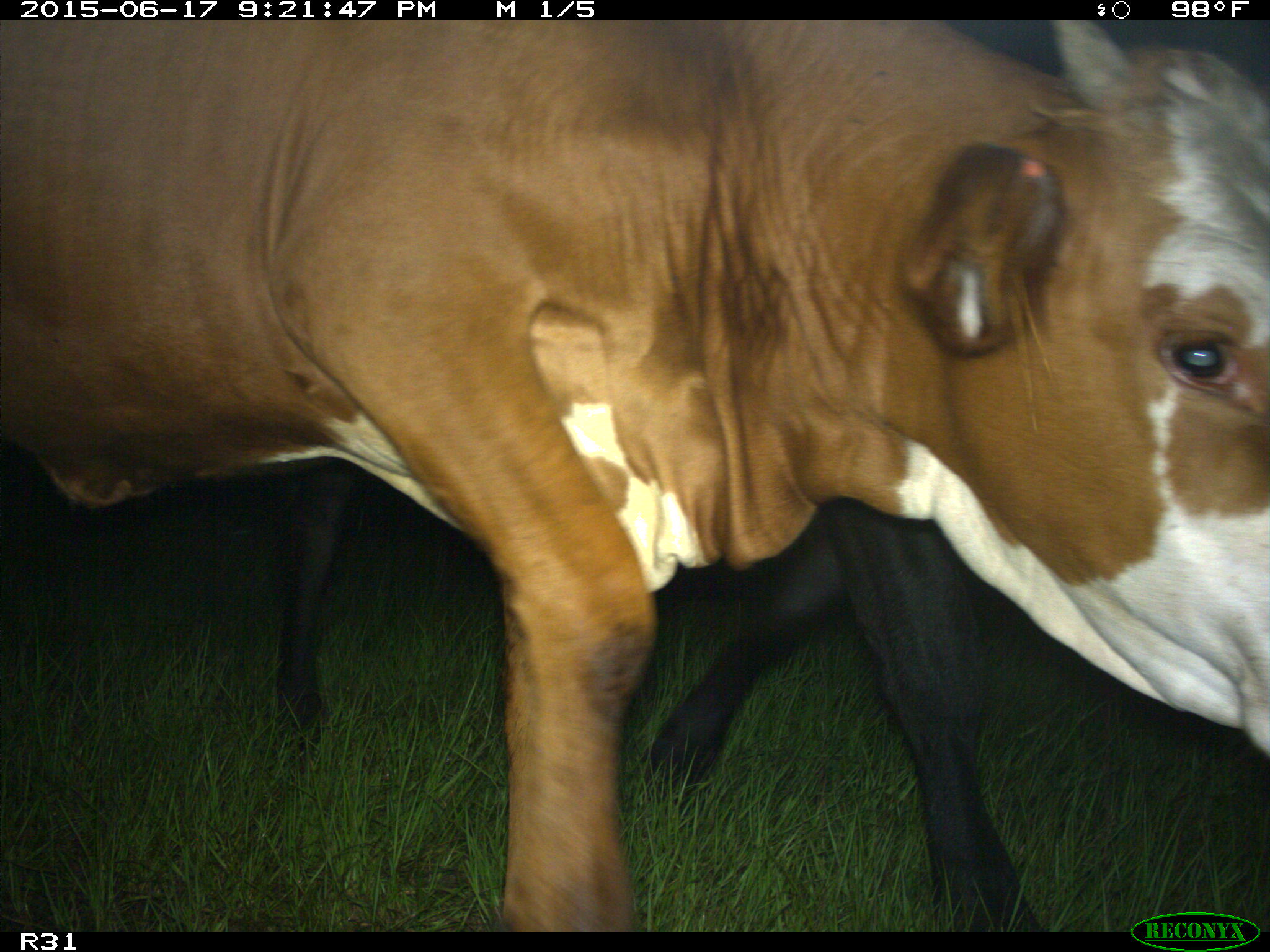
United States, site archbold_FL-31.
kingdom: Animalia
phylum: Chordata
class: Mammalia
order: Artiodactyla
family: Bovidae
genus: Bos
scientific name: Bos taurus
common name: domestic cow